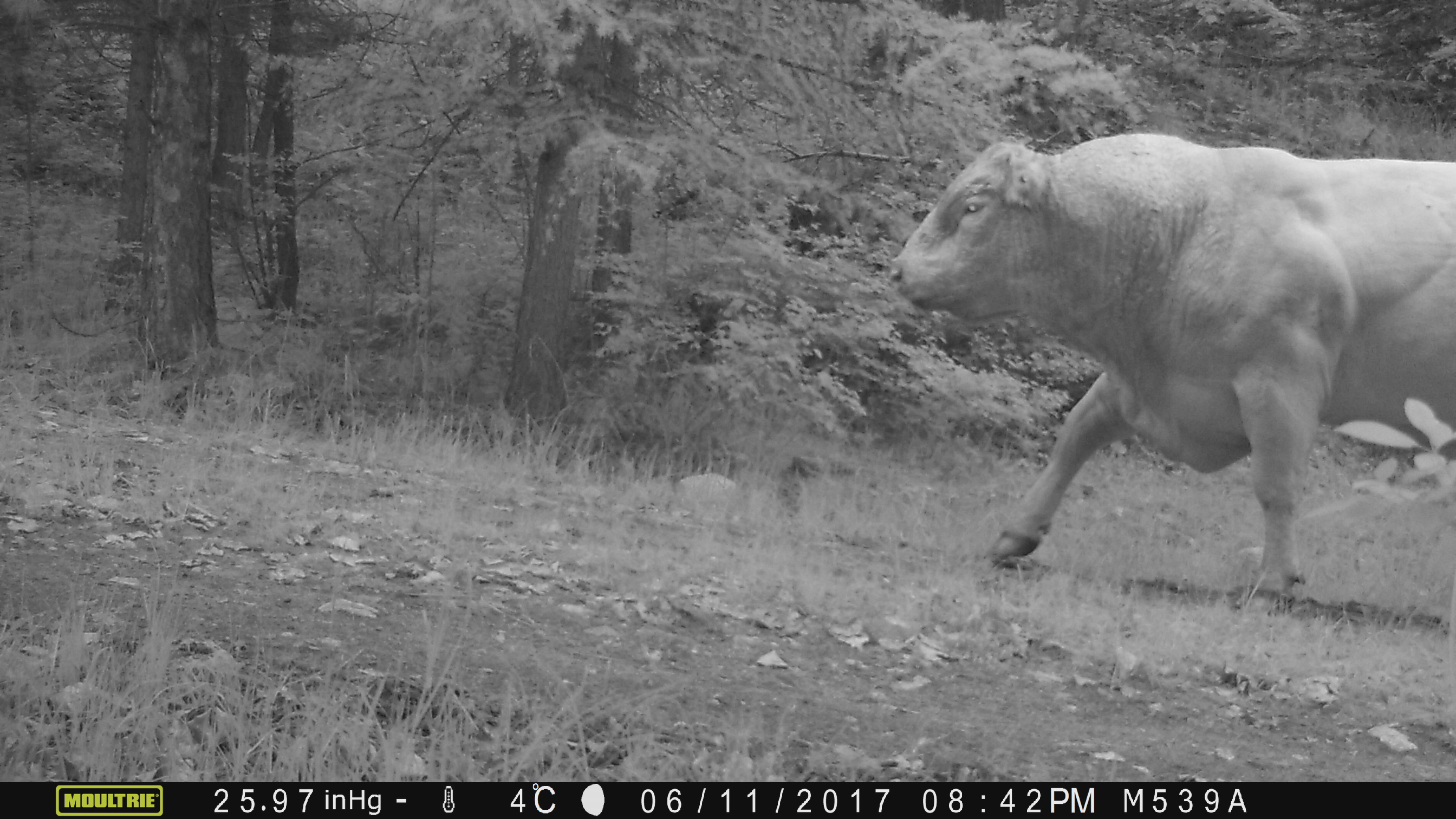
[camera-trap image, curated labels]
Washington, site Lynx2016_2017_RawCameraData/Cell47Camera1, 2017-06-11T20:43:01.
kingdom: Animalia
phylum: Chordata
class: Mammalia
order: Artiodactyla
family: Bovidae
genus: Bos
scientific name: Bos taurus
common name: domestic cattle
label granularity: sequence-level